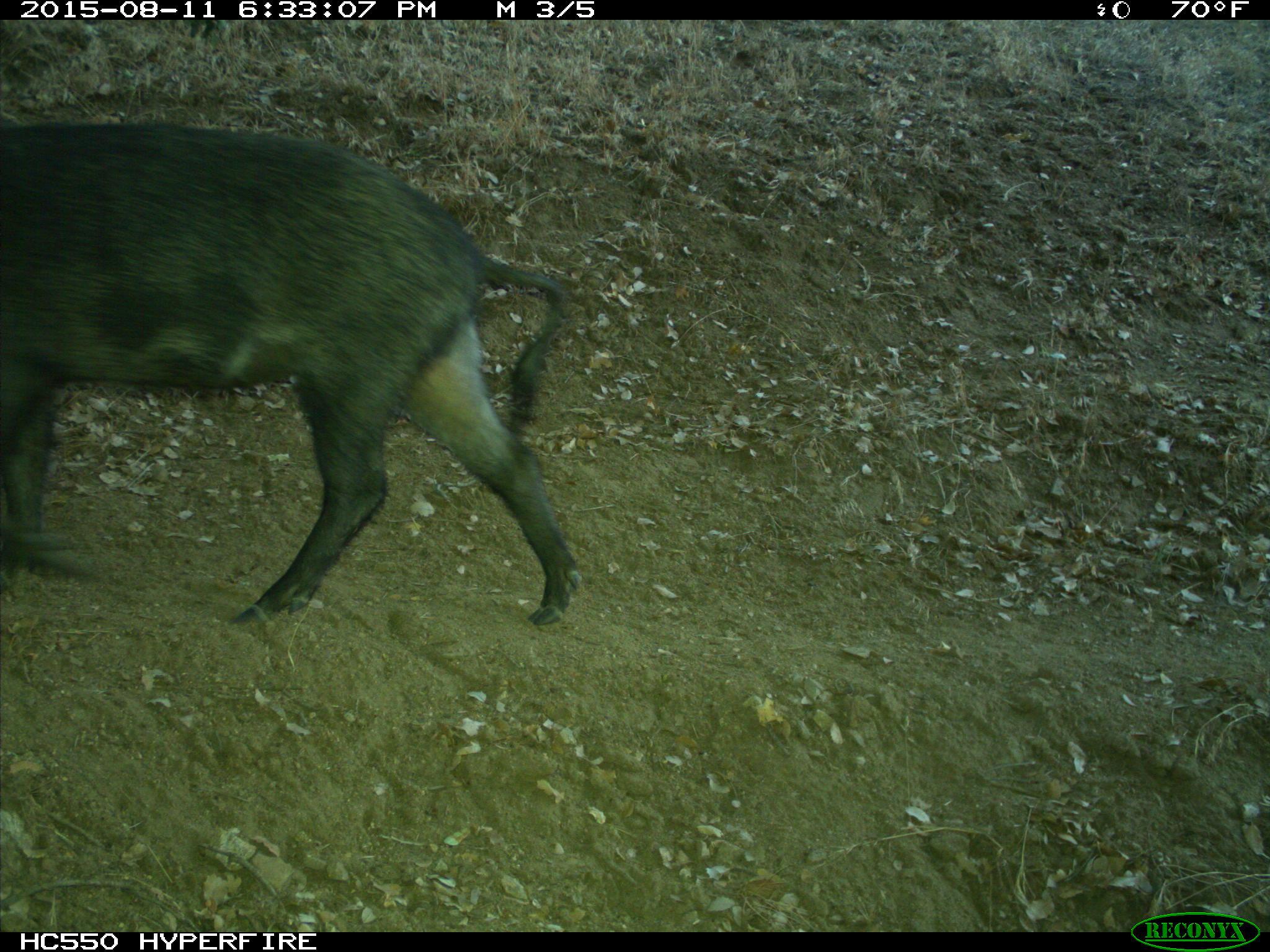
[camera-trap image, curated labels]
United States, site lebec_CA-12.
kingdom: Animalia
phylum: Chordata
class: Mammalia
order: Artiodactyla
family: Suidae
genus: Sus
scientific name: Sus scrofa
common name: wild boar